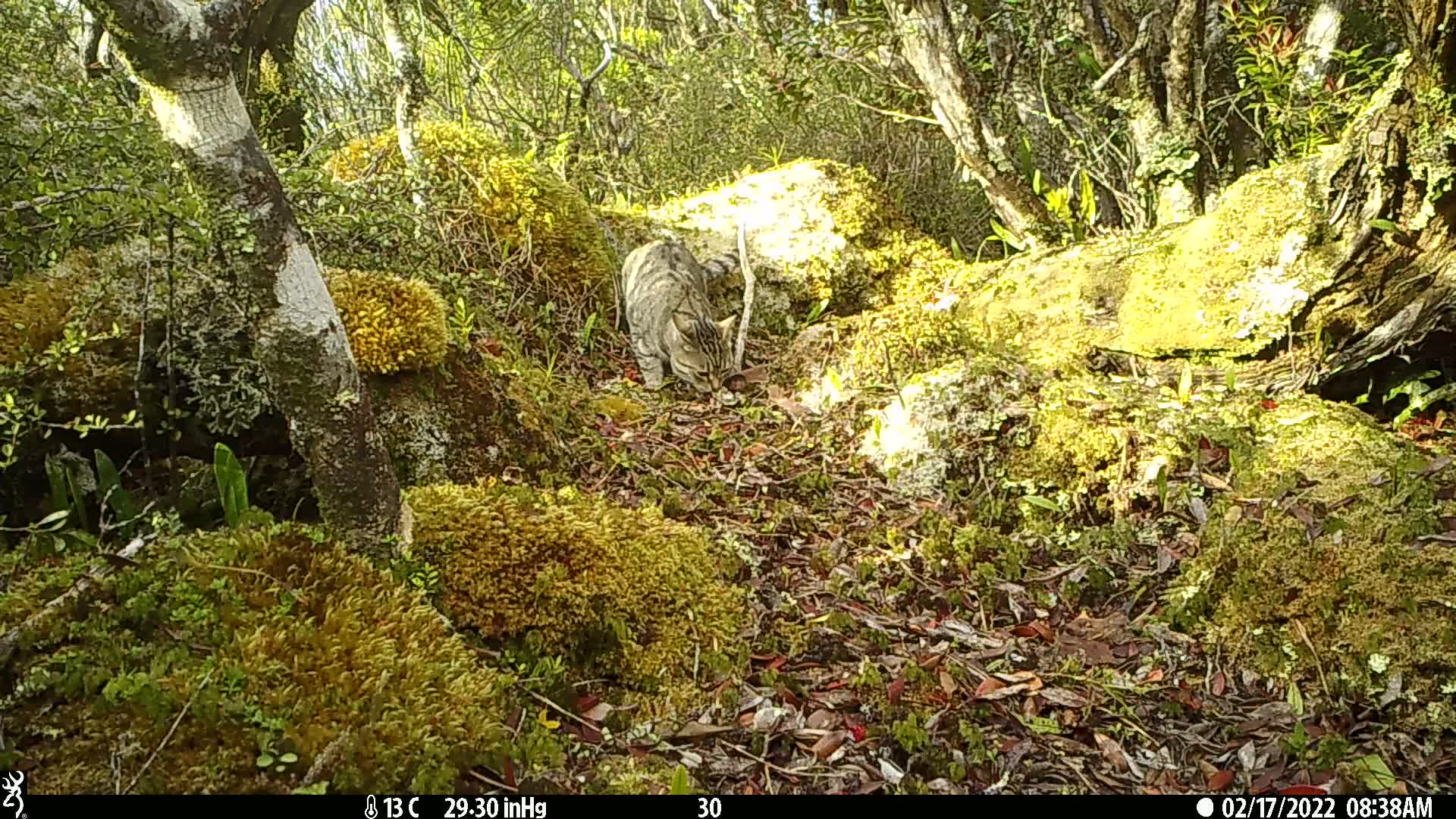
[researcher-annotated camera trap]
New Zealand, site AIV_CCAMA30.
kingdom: Animalia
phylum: Chordata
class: Mammalia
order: Carnivora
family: Felidae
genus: Felis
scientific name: Felis catus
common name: domestic cat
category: cat